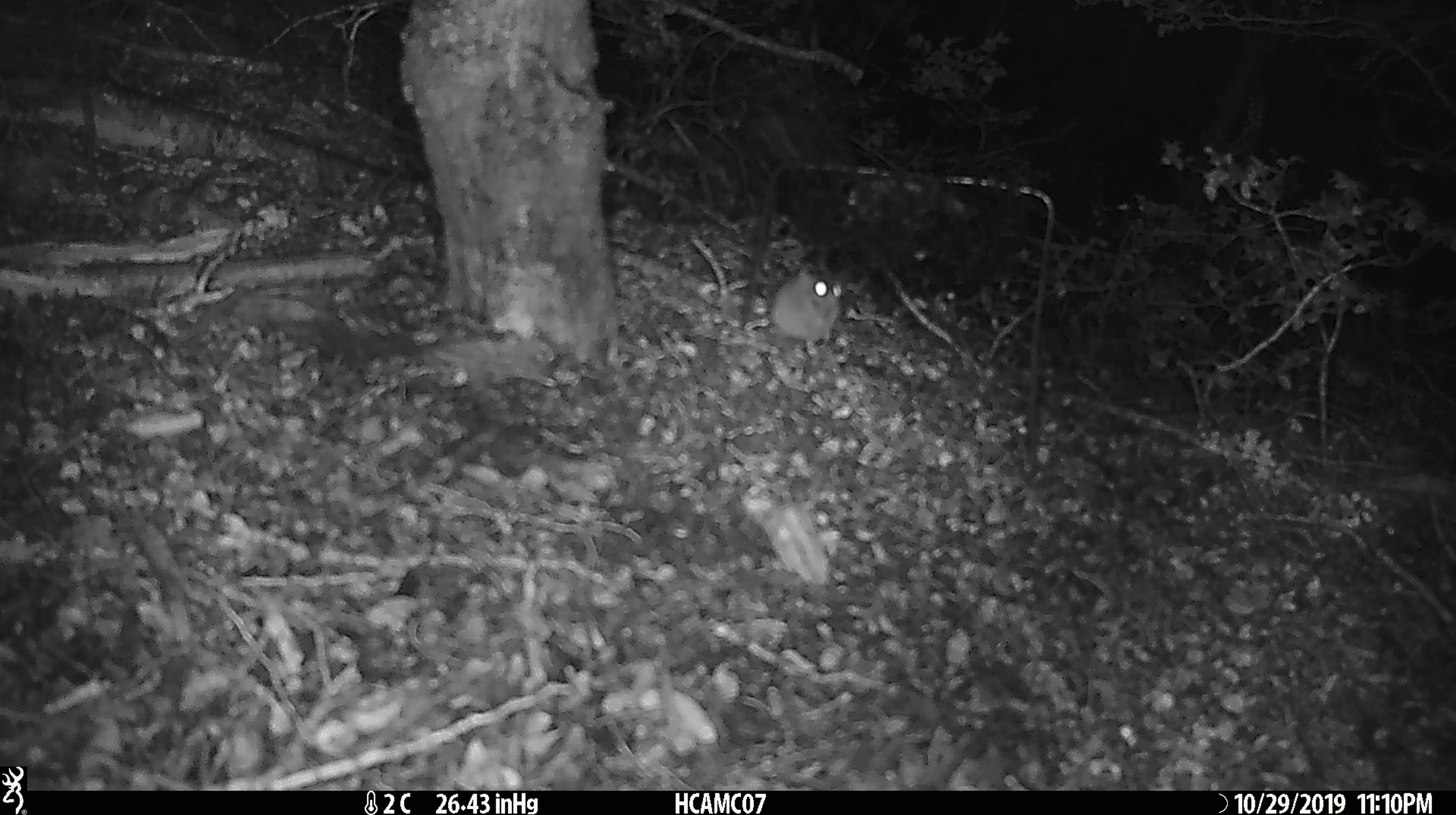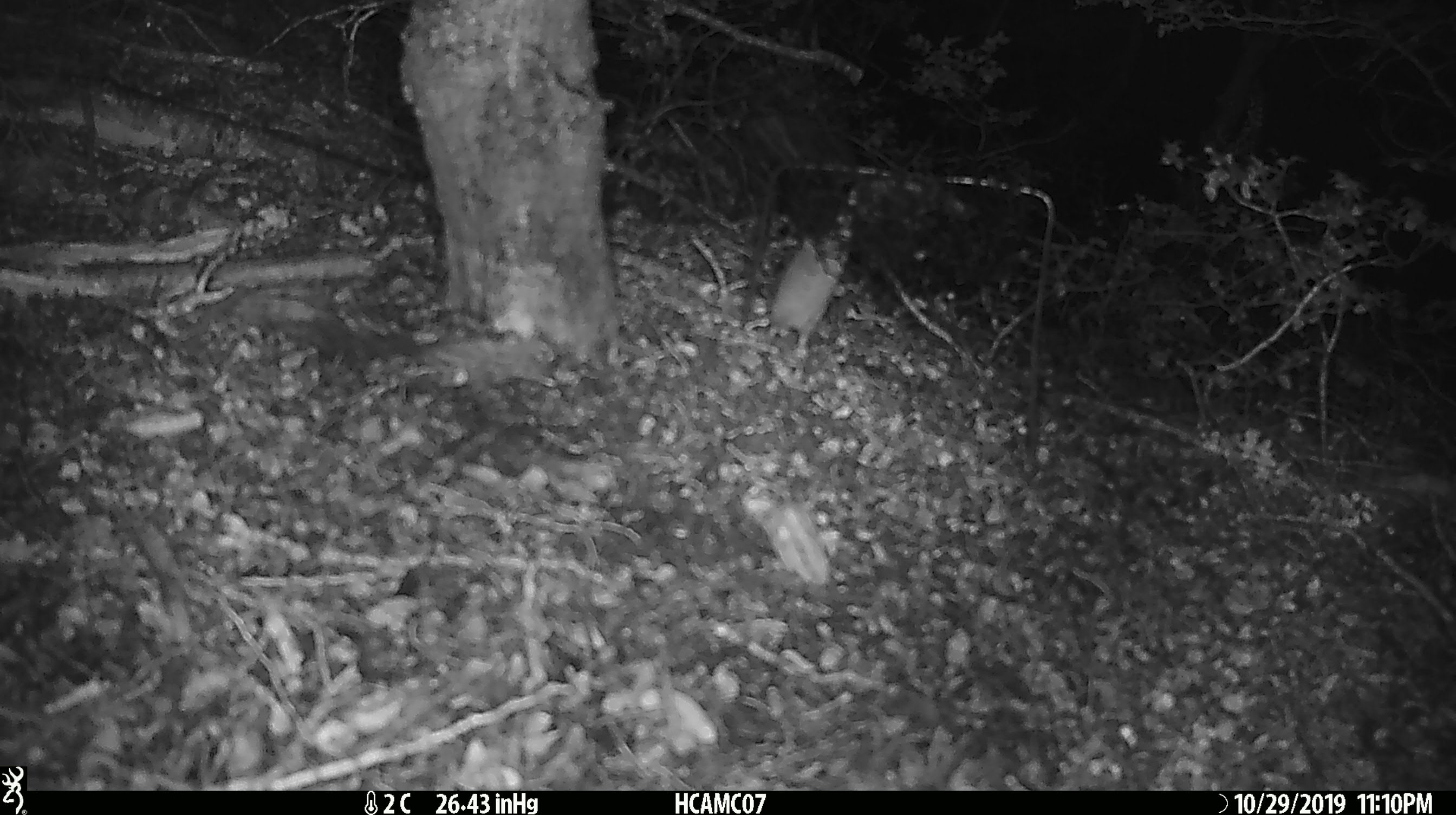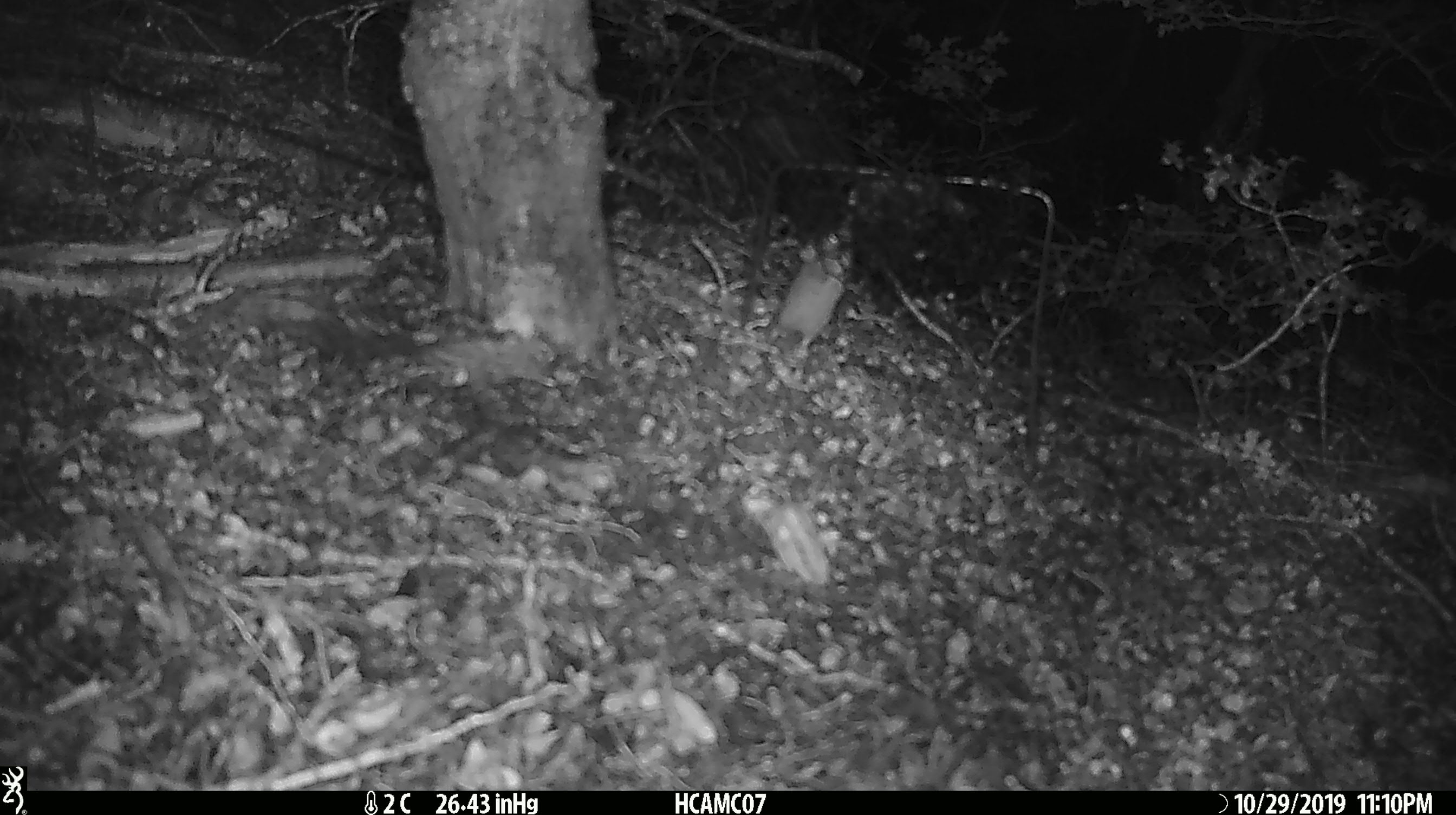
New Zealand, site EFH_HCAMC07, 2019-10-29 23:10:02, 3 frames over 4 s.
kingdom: Animalia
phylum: Chordata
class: Mammalia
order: Rodentia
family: Muridae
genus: Mus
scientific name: Mus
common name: mouse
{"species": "mouse (Mus)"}